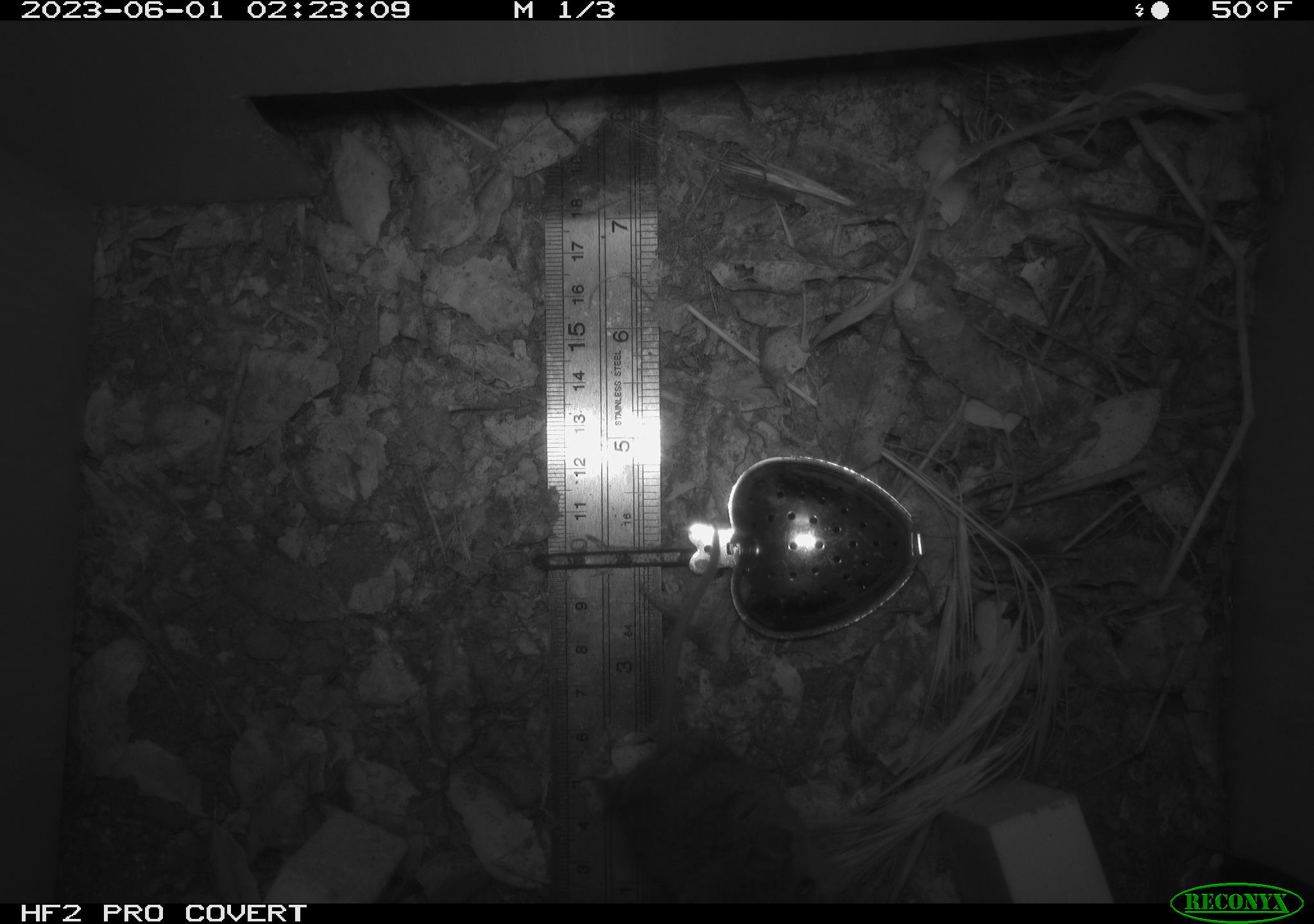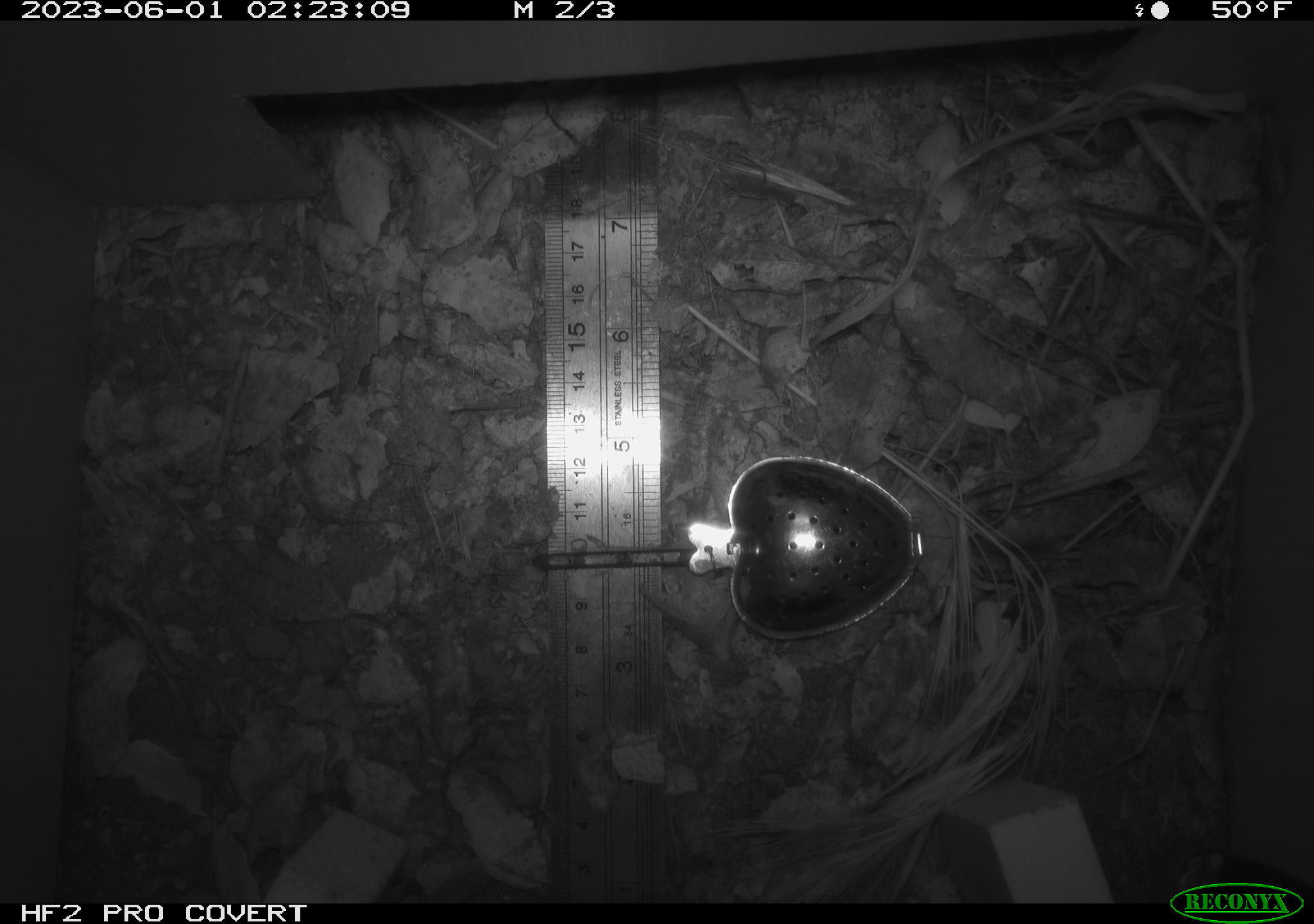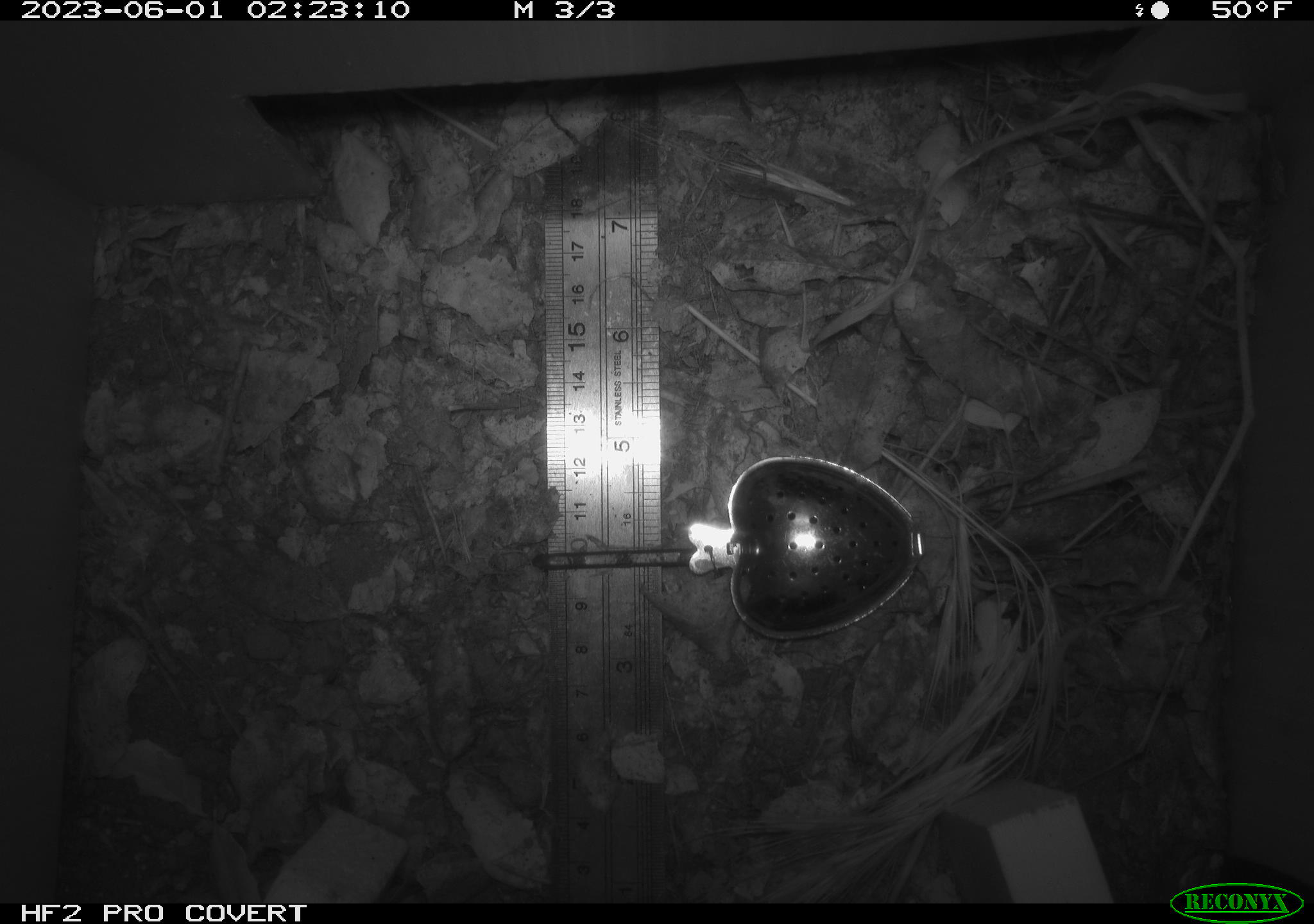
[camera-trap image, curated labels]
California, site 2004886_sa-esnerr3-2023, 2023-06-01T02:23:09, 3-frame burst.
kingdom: Animalia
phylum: Chordata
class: Mammalia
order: Rodentia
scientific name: Rodentia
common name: mouse species